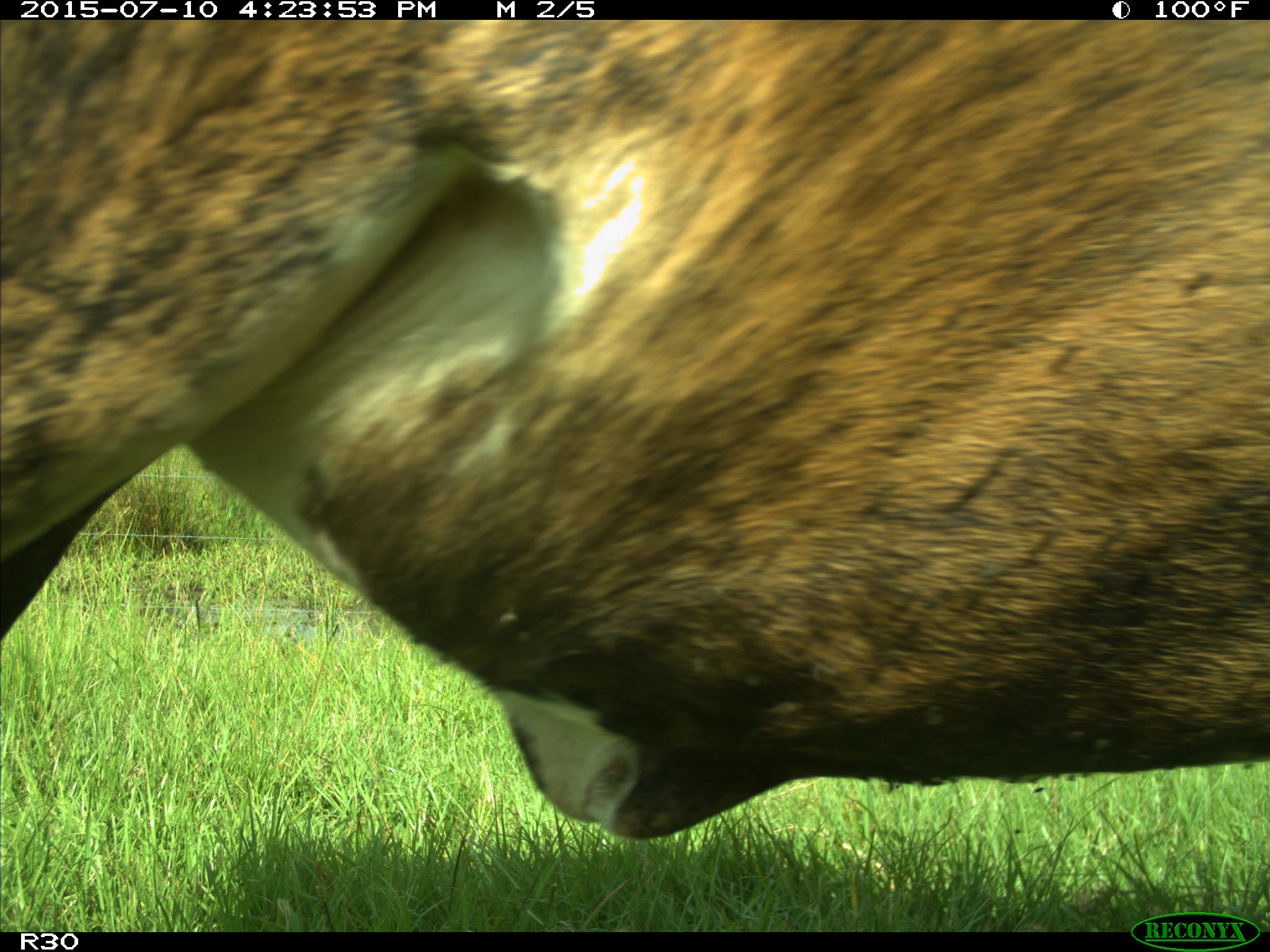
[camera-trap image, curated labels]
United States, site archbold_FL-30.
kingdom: Animalia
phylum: Chordata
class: Mammalia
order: Artiodactyla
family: Bovidae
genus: Bos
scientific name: Bos taurus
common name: domestic cow